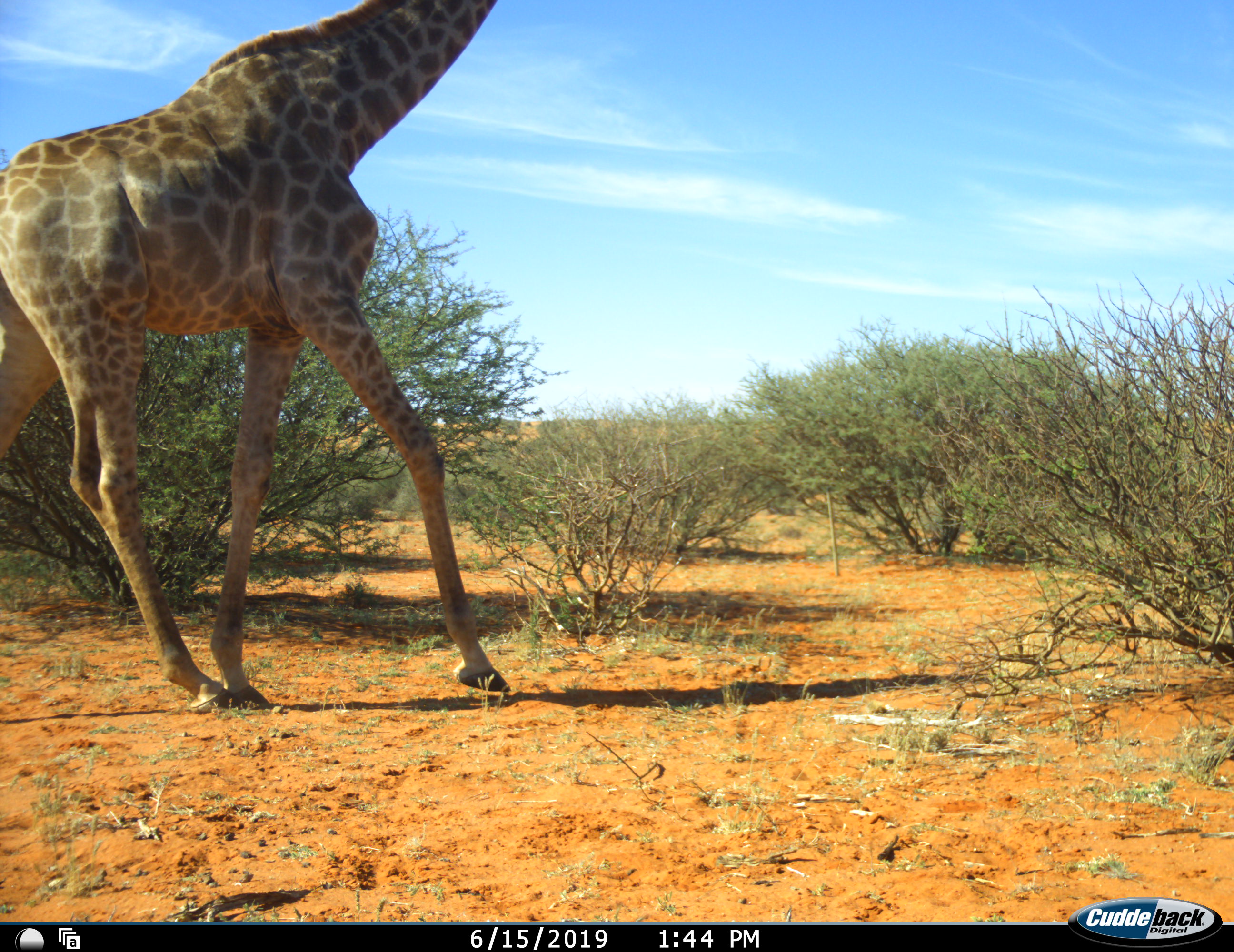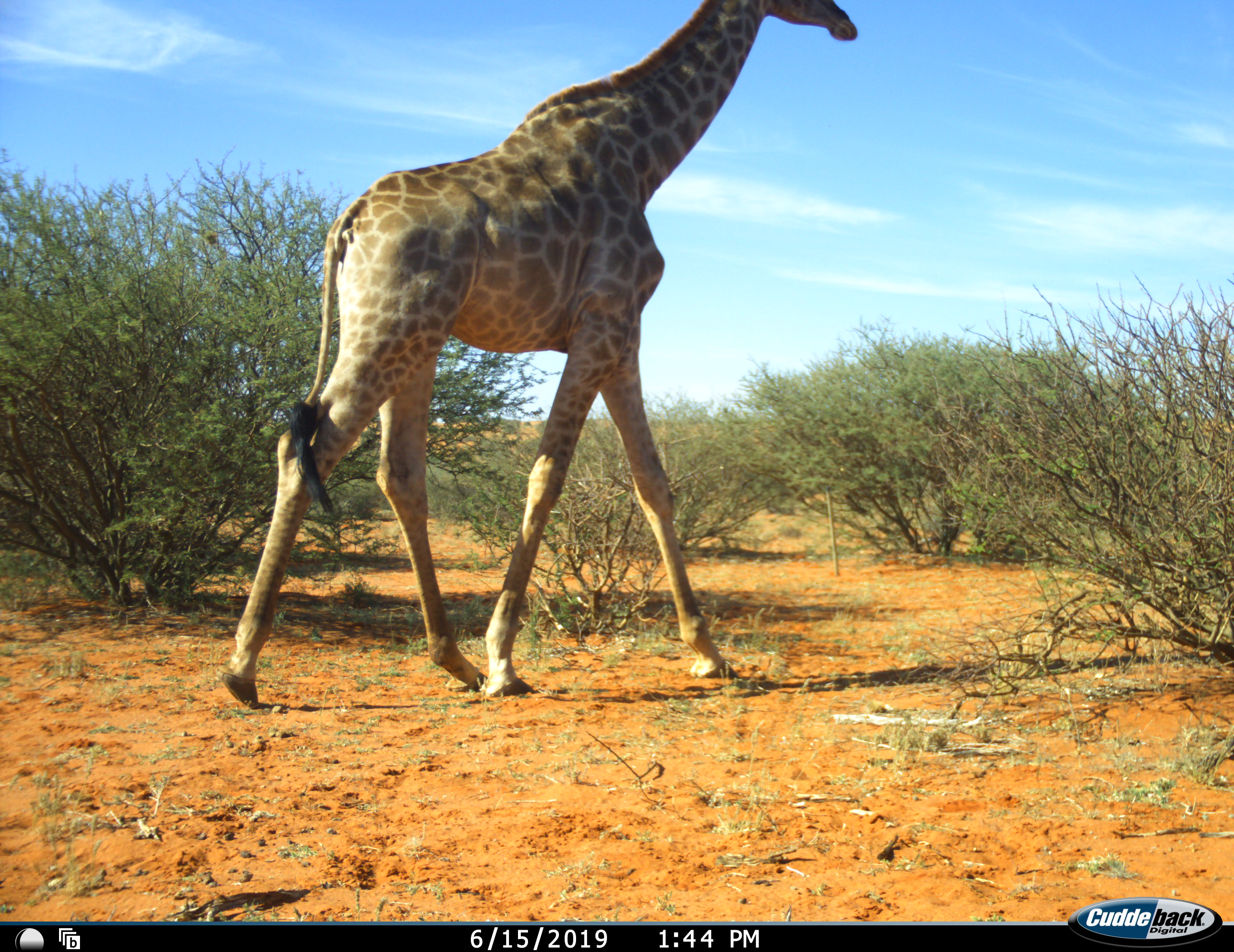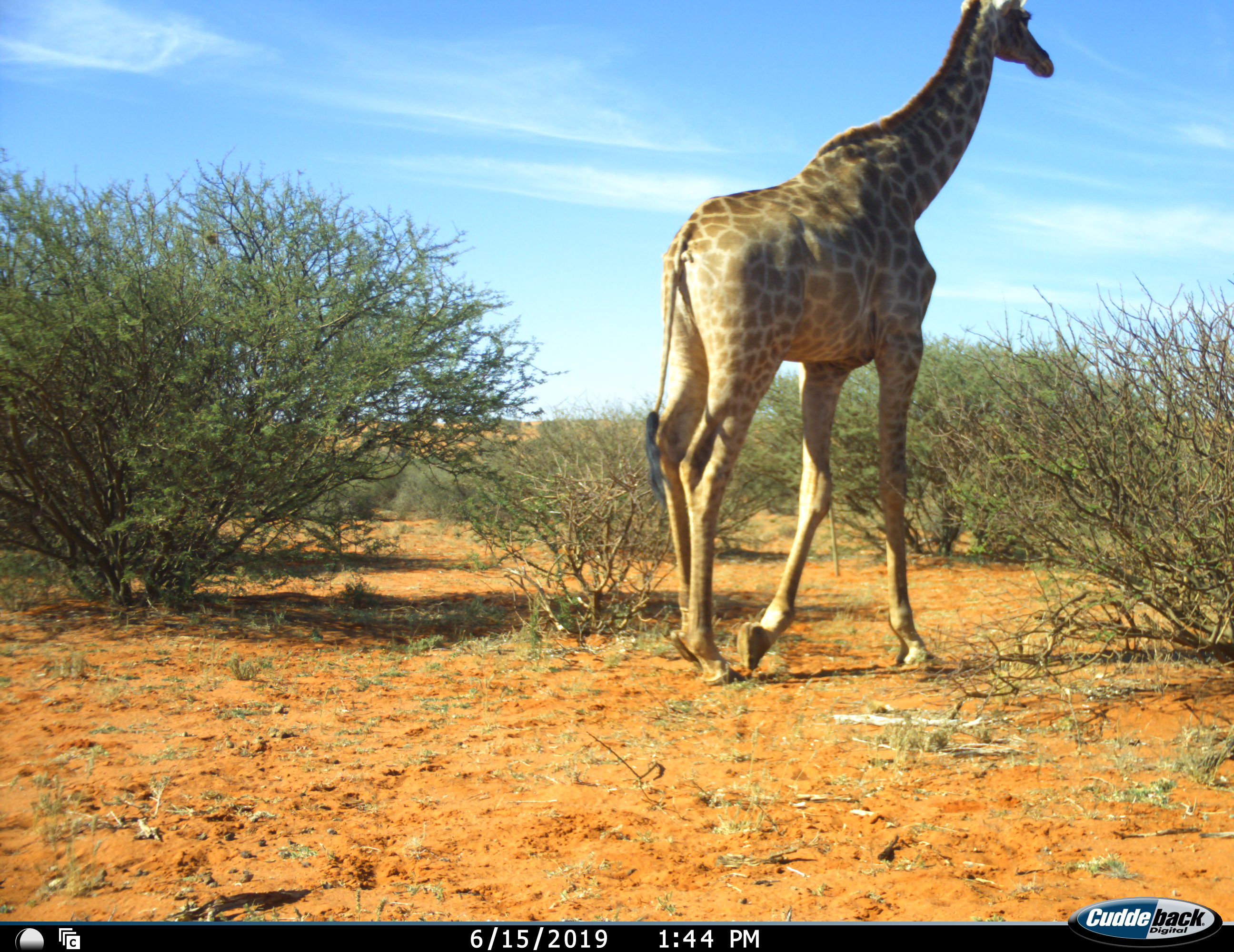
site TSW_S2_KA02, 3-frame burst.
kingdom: Animalia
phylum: Chordata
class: Mammalia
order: Artiodactyla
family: Giraffidae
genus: Giraffa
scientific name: Giraffa camelopardalis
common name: giraffe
Giraffe (Giraffa camelopardalis), count 1. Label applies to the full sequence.